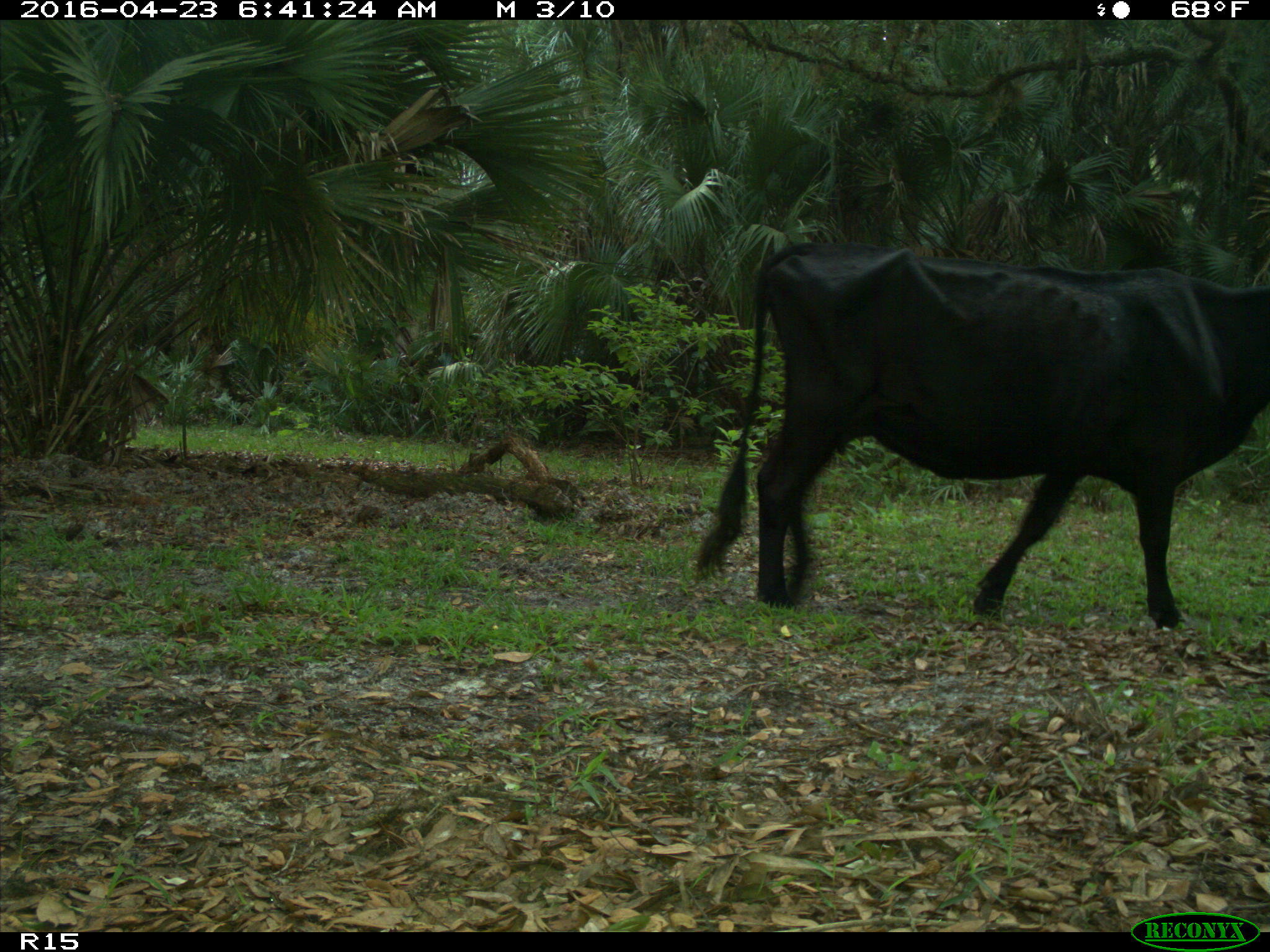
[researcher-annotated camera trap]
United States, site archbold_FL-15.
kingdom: Animalia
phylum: Chordata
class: Mammalia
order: Artiodactyla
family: Bovidae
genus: Bos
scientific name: Bos taurus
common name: domestic cow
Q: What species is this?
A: Bos taurus (domestic cow).